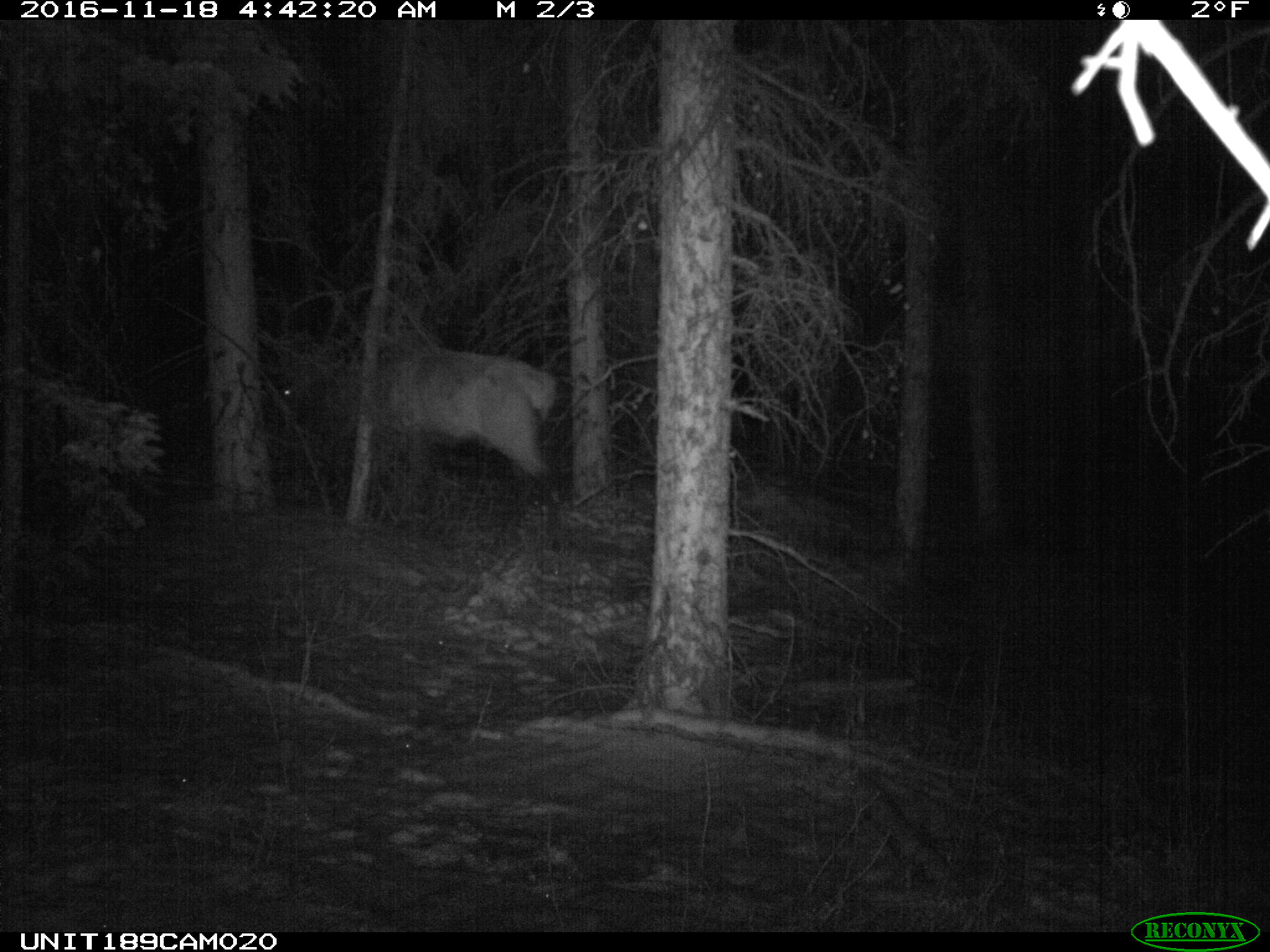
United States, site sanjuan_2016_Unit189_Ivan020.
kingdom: Animalia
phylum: Chordata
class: Mammalia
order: Artiodactyla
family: Cervidae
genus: Cervus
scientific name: Cervus elaphus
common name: red deer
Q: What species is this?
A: Cervus elaphus (red deer).